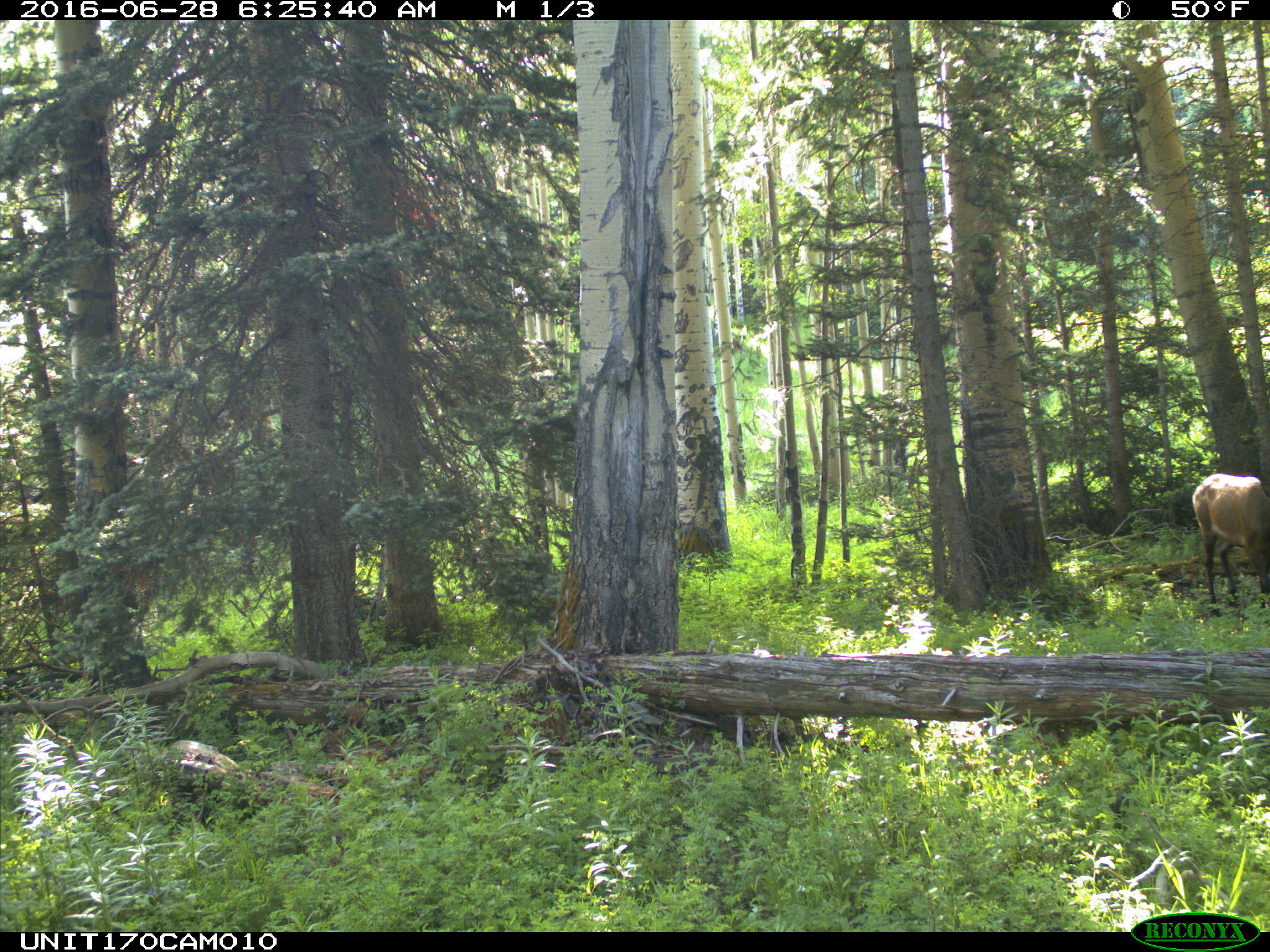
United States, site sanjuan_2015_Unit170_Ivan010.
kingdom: Animalia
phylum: Chordata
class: Mammalia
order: Artiodactyla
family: Cervidae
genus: Cervus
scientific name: Cervus elaphus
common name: red deer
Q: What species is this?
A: Cervus elaphus (red deer).